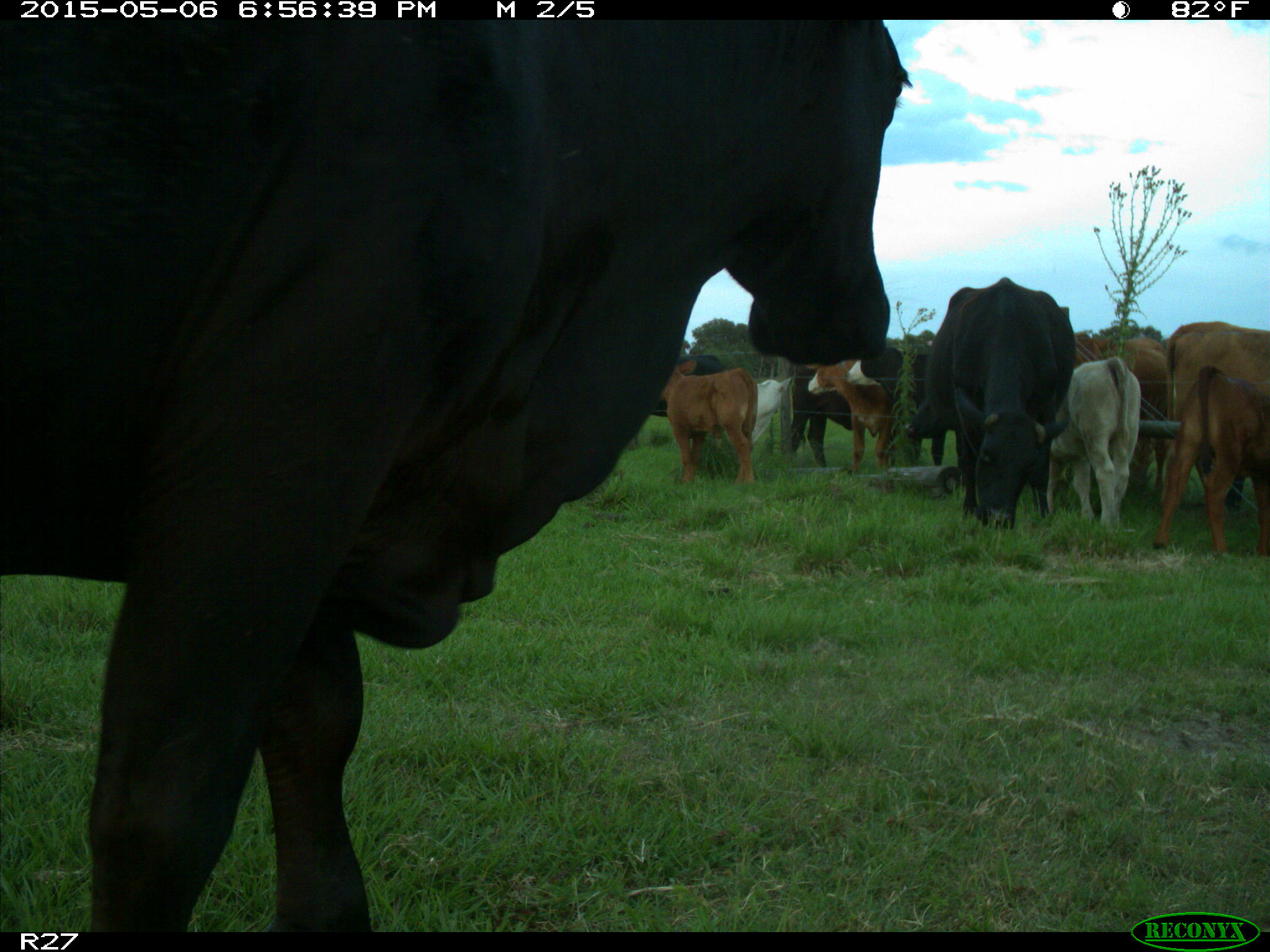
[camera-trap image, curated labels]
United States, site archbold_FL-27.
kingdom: Animalia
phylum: Chordata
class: Mammalia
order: Artiodactyla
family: Bovidae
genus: Bos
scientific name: Bos taurus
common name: domestic cow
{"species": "Bos taurus (domestic cow)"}